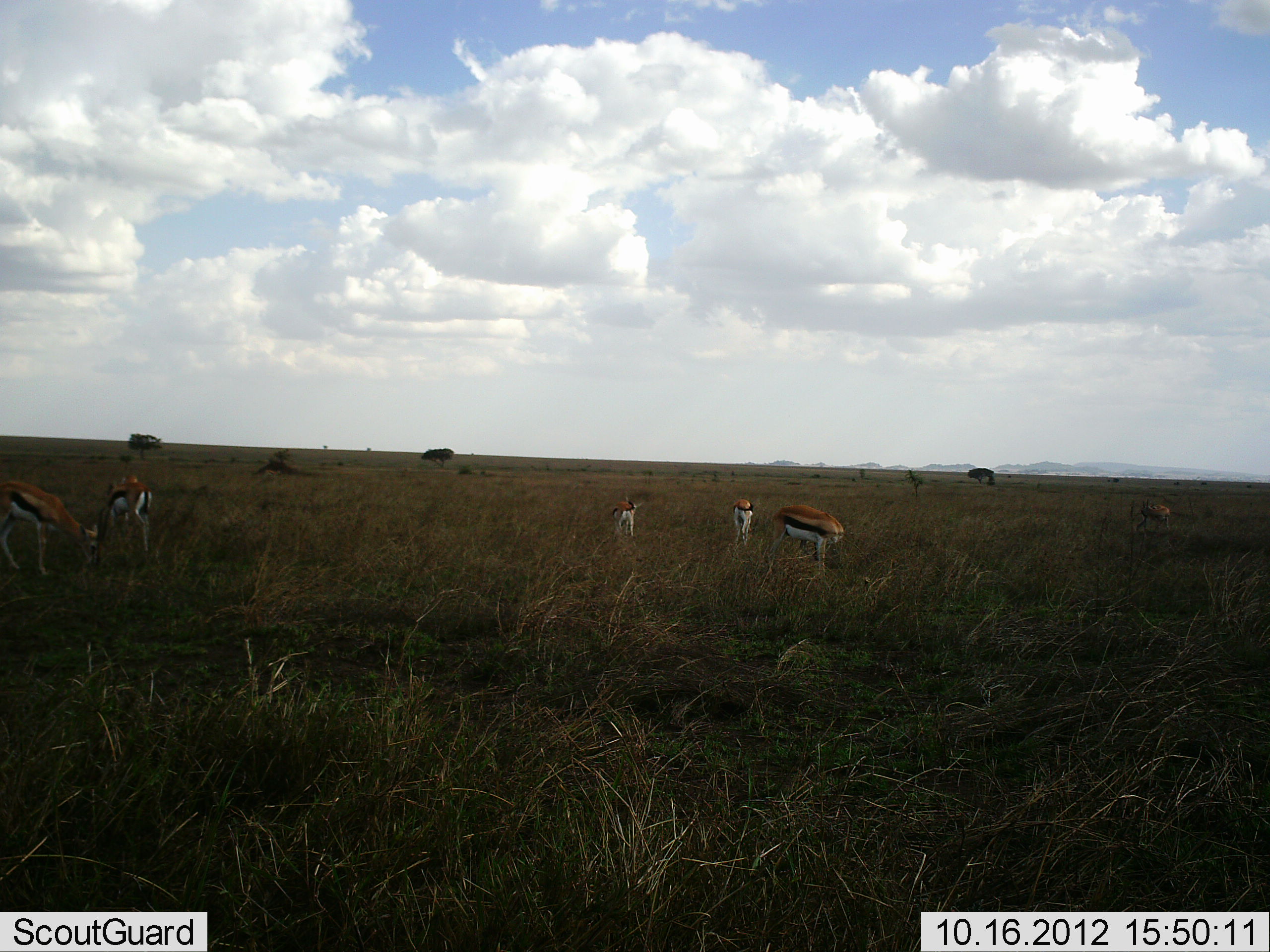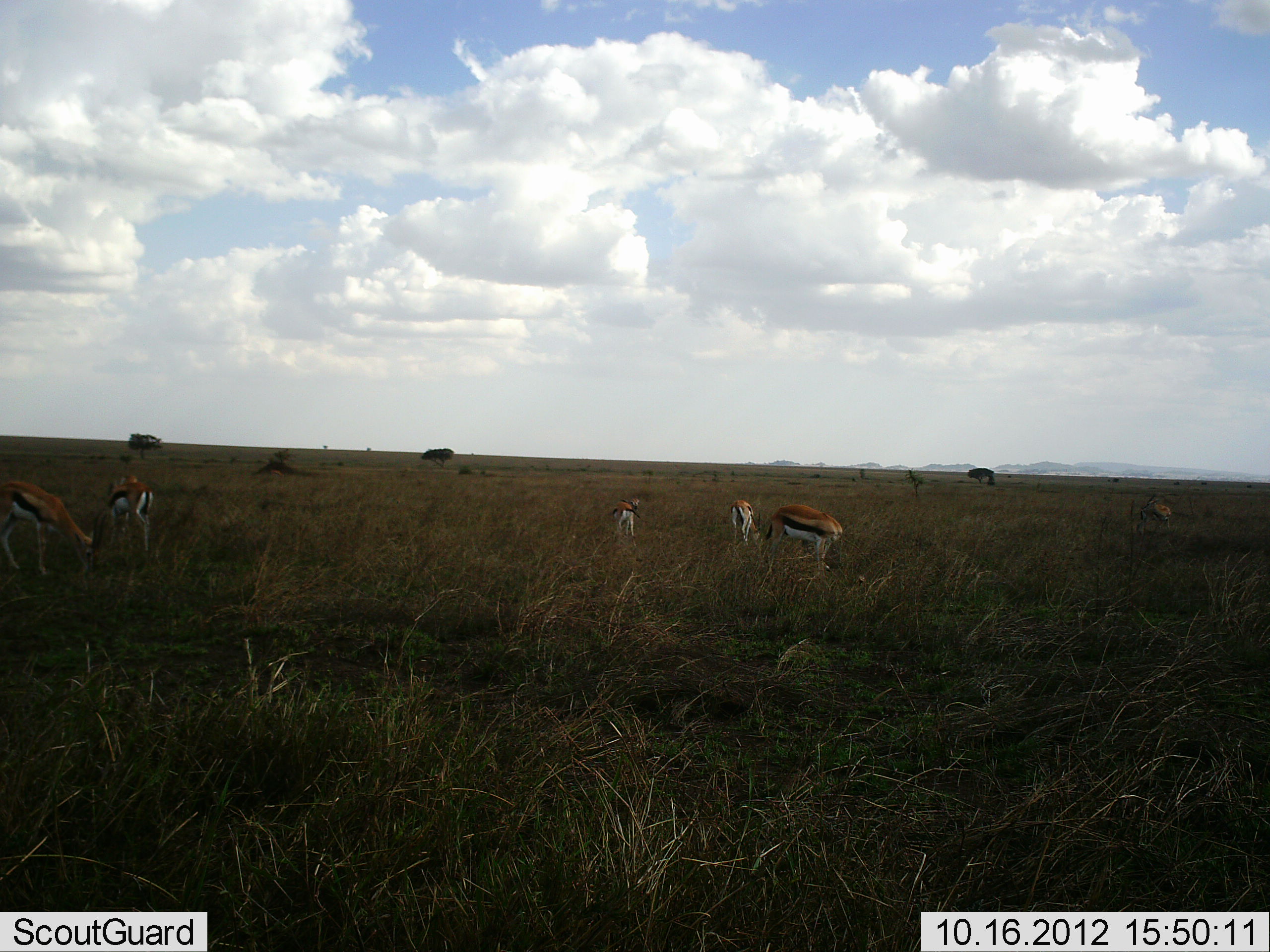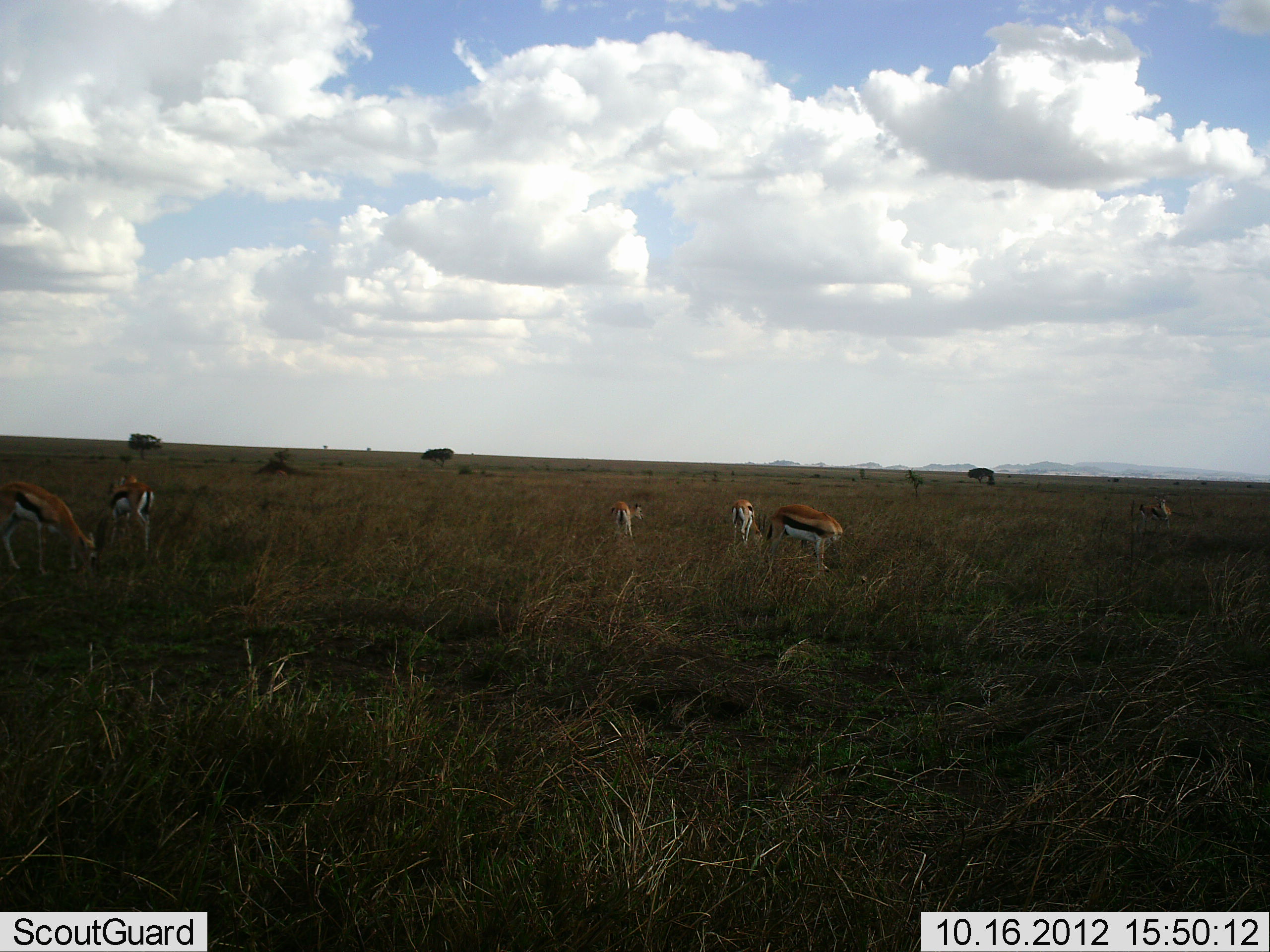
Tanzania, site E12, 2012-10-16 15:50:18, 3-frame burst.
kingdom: Animalia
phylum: Chordata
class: Mammalia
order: Artiodactyla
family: Bovidae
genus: Eudorcas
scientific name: Eudorcas thomsonii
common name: thomson's gazelle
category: gazellethomsons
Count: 6.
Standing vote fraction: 60%.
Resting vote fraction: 0%.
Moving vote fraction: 0%.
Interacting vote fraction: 0%.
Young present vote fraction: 10%.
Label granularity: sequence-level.